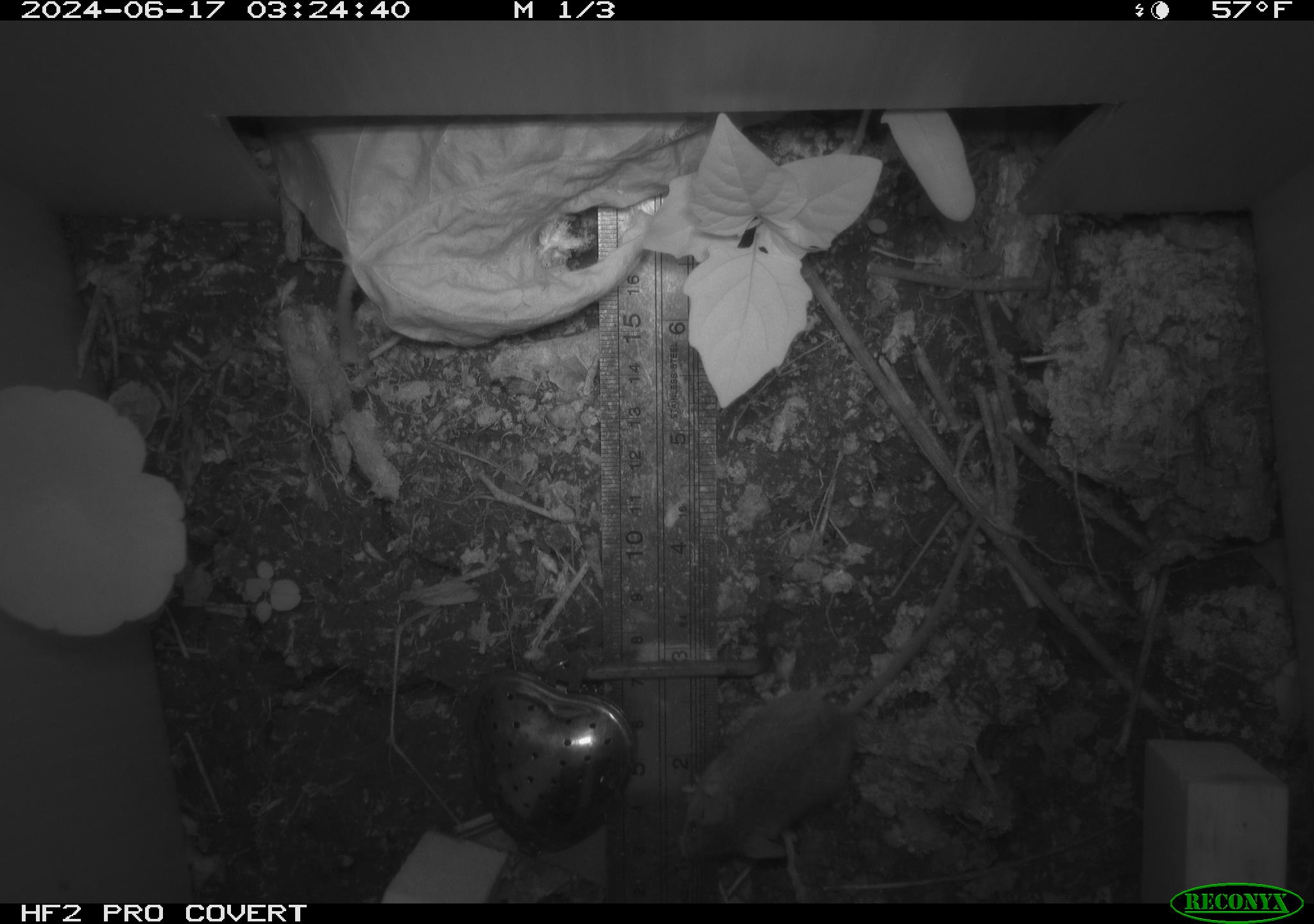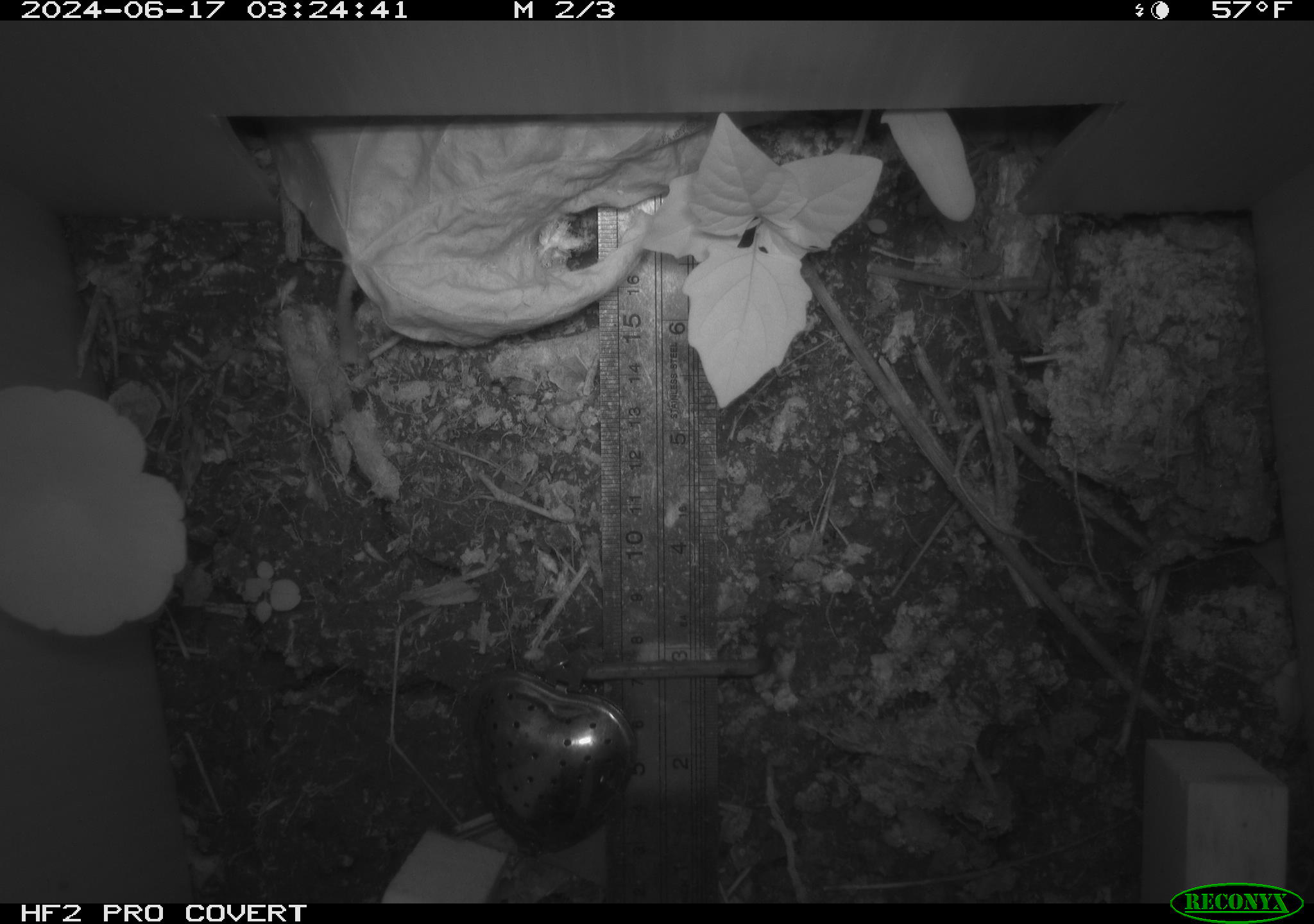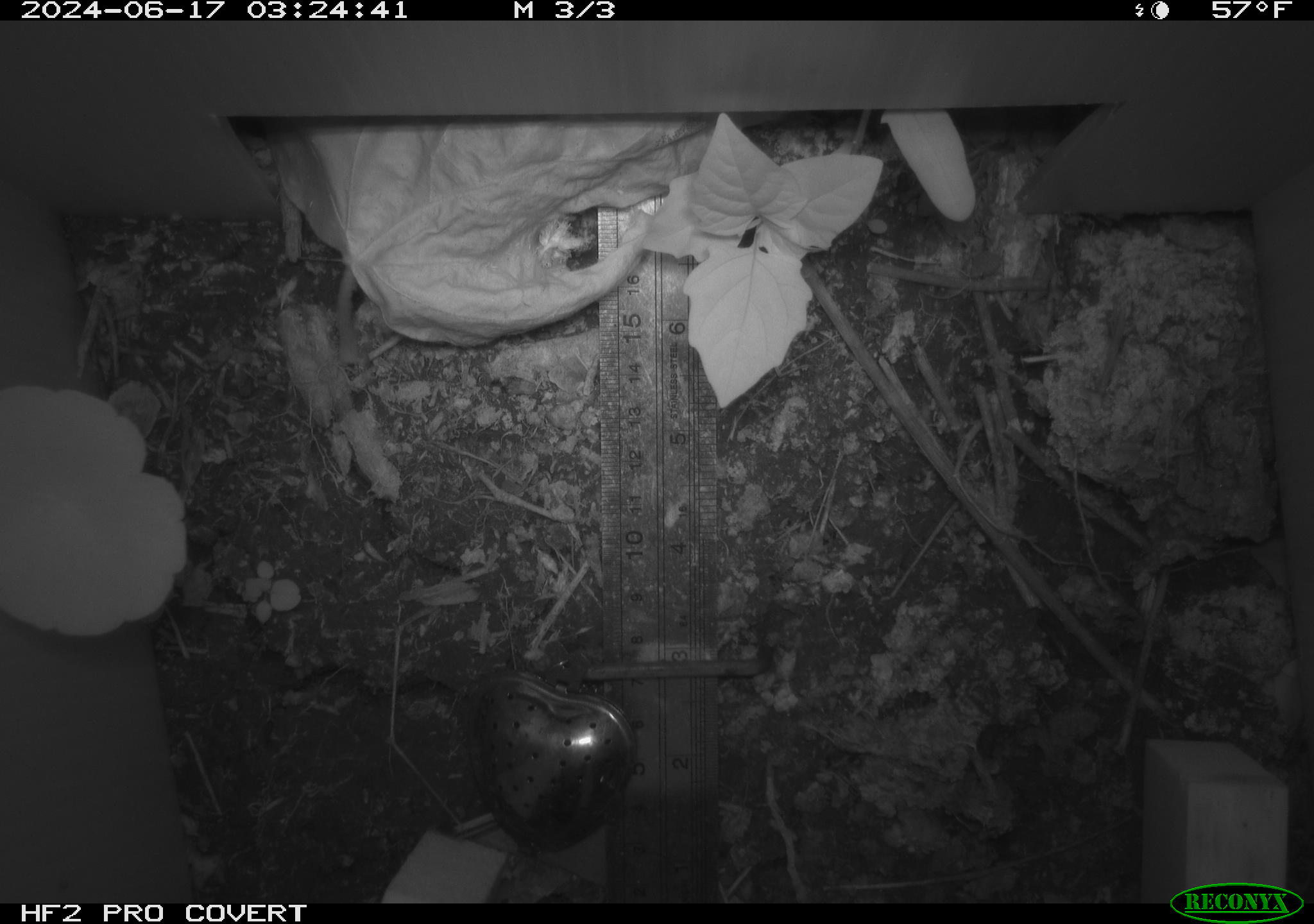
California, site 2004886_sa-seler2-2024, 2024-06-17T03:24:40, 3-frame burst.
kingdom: Animalia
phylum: Chordata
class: Mammalia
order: Rodentia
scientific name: Rodentia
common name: mouse species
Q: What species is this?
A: Mouse species (Rodentia).